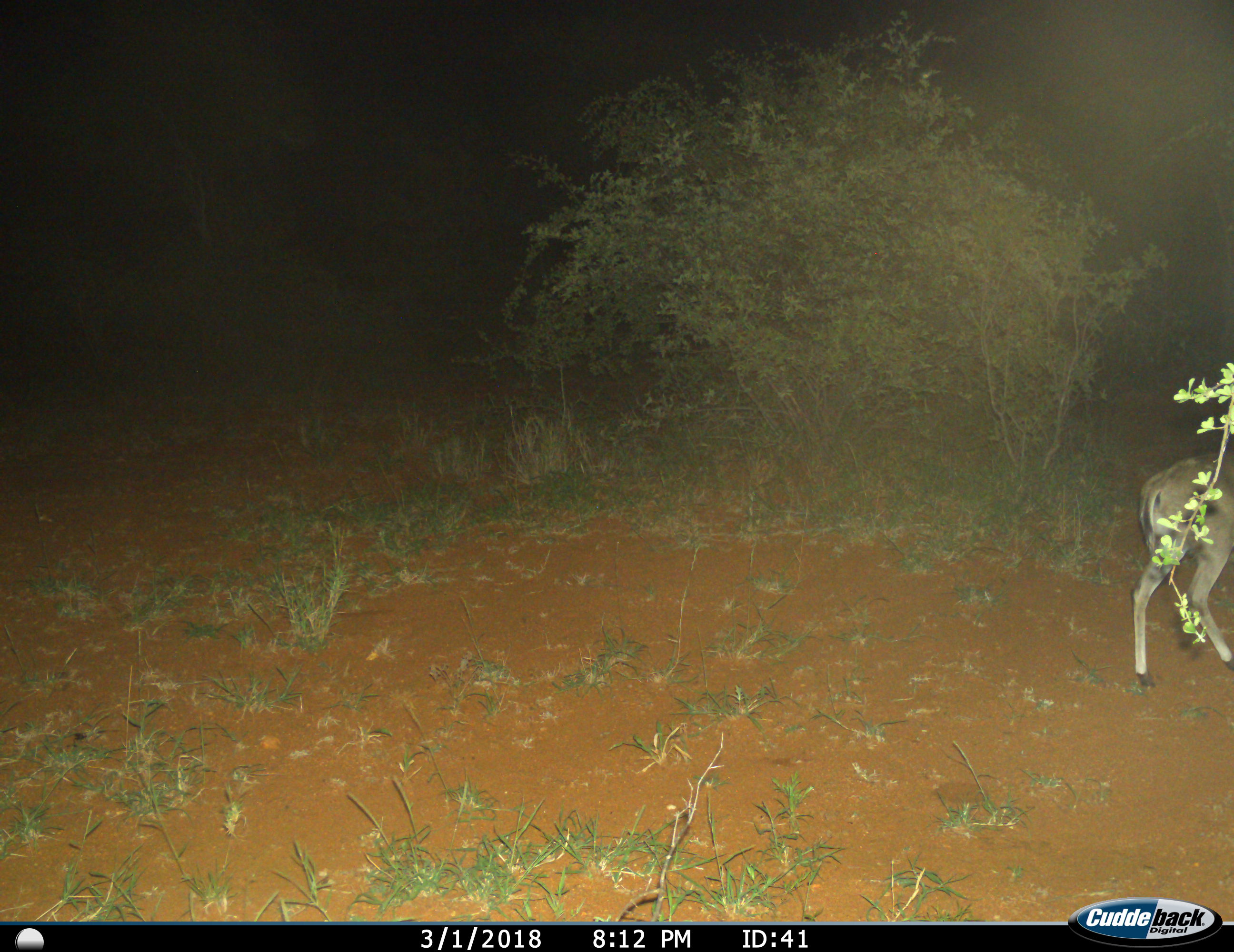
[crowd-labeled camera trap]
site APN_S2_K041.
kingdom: Animalia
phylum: Chordata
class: Mammalia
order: Artiodactyla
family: Bovidae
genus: Sylvicapra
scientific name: Sylvicapra grimmia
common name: common duiker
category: duikercommongrey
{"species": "duikercommongrey (common duiker) (Sylvicapra grimmia)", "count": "1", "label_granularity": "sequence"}